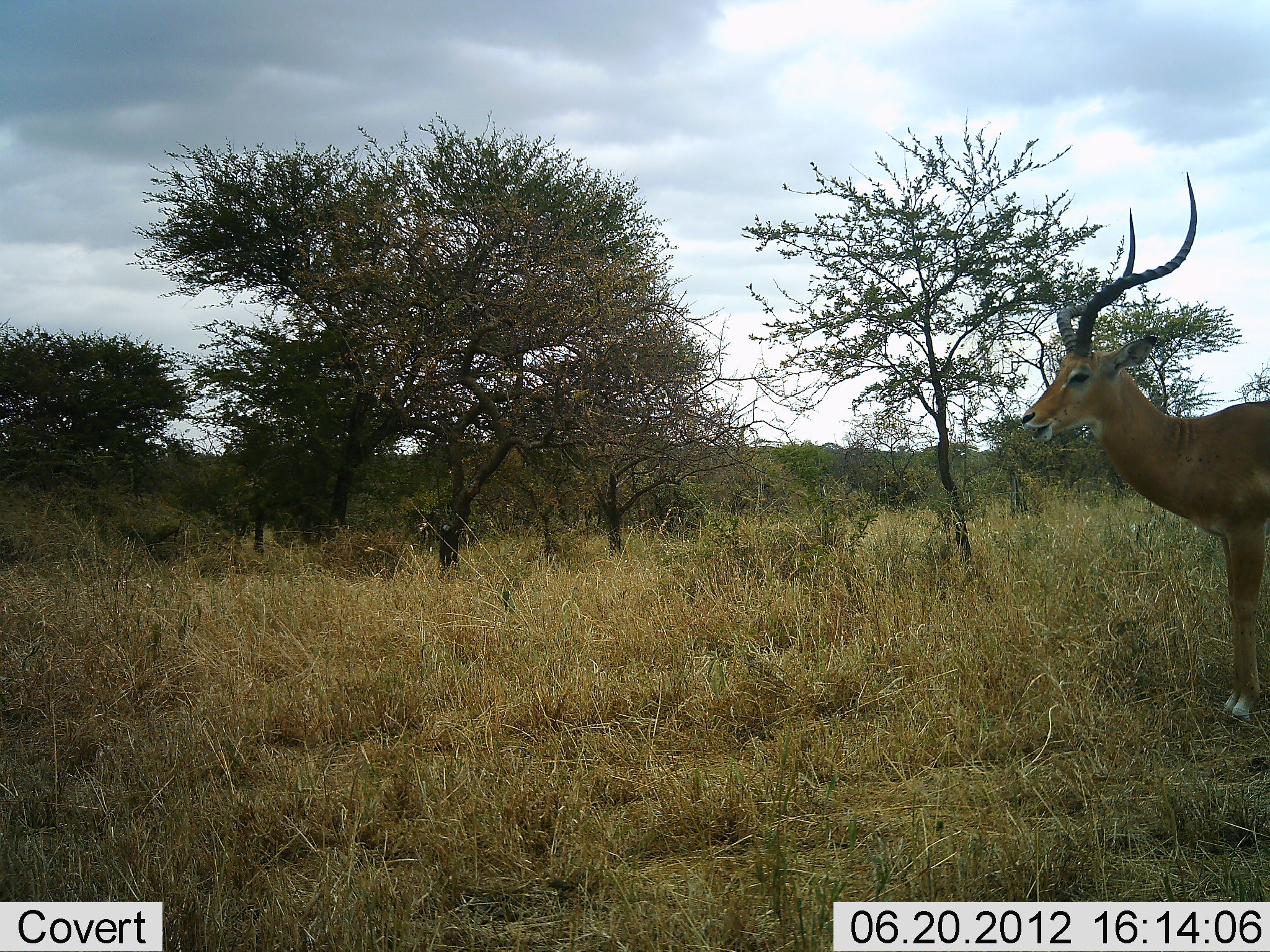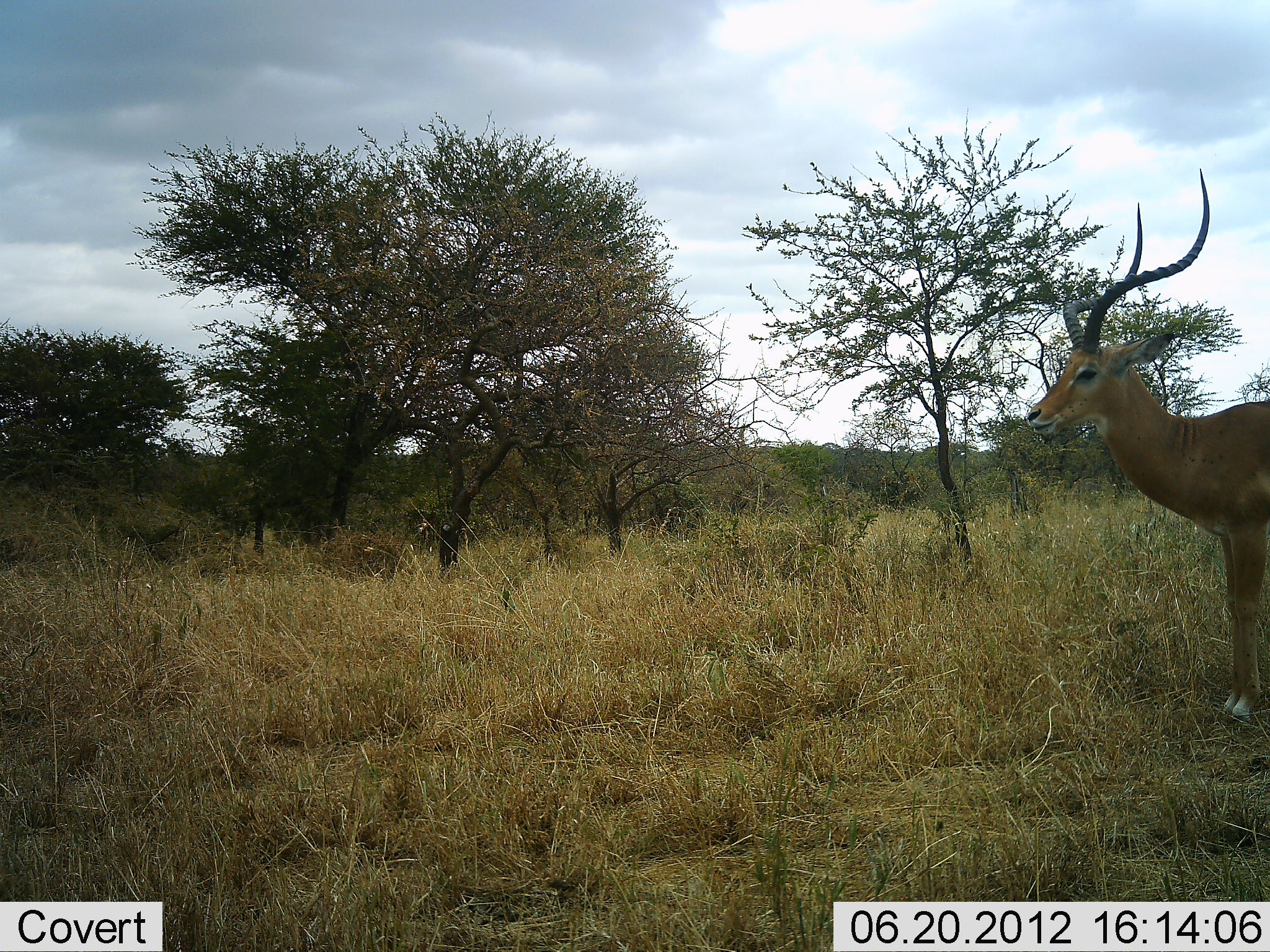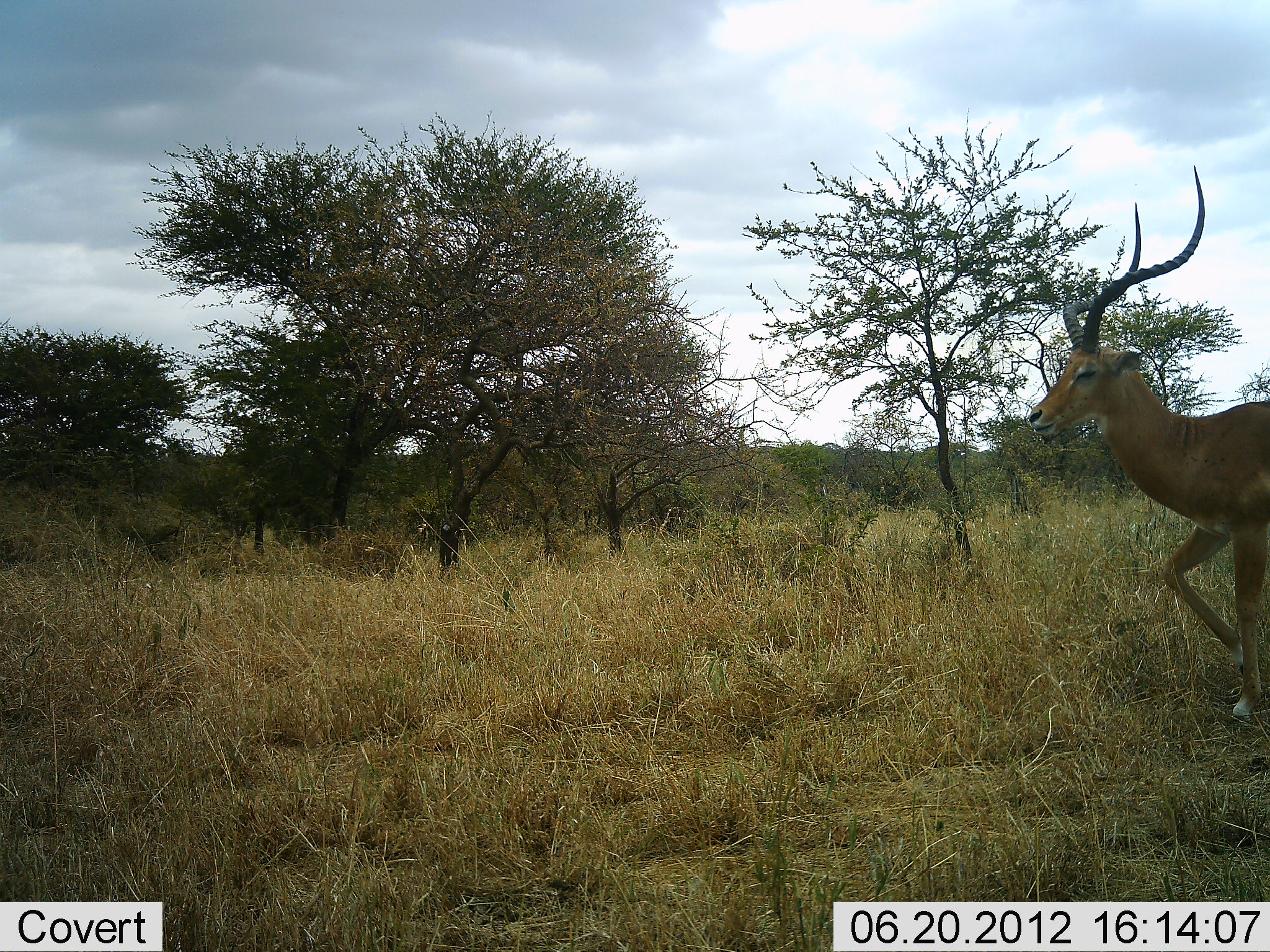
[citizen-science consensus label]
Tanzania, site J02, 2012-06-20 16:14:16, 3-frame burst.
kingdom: Animalia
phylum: Chordata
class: Mammalia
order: Artiodactyla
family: Bovidae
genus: Aepyceros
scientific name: Aepyceros melampus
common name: impala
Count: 1.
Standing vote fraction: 90%.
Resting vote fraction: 0%.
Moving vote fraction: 10%.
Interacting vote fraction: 0%.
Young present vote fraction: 0%.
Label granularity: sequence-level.